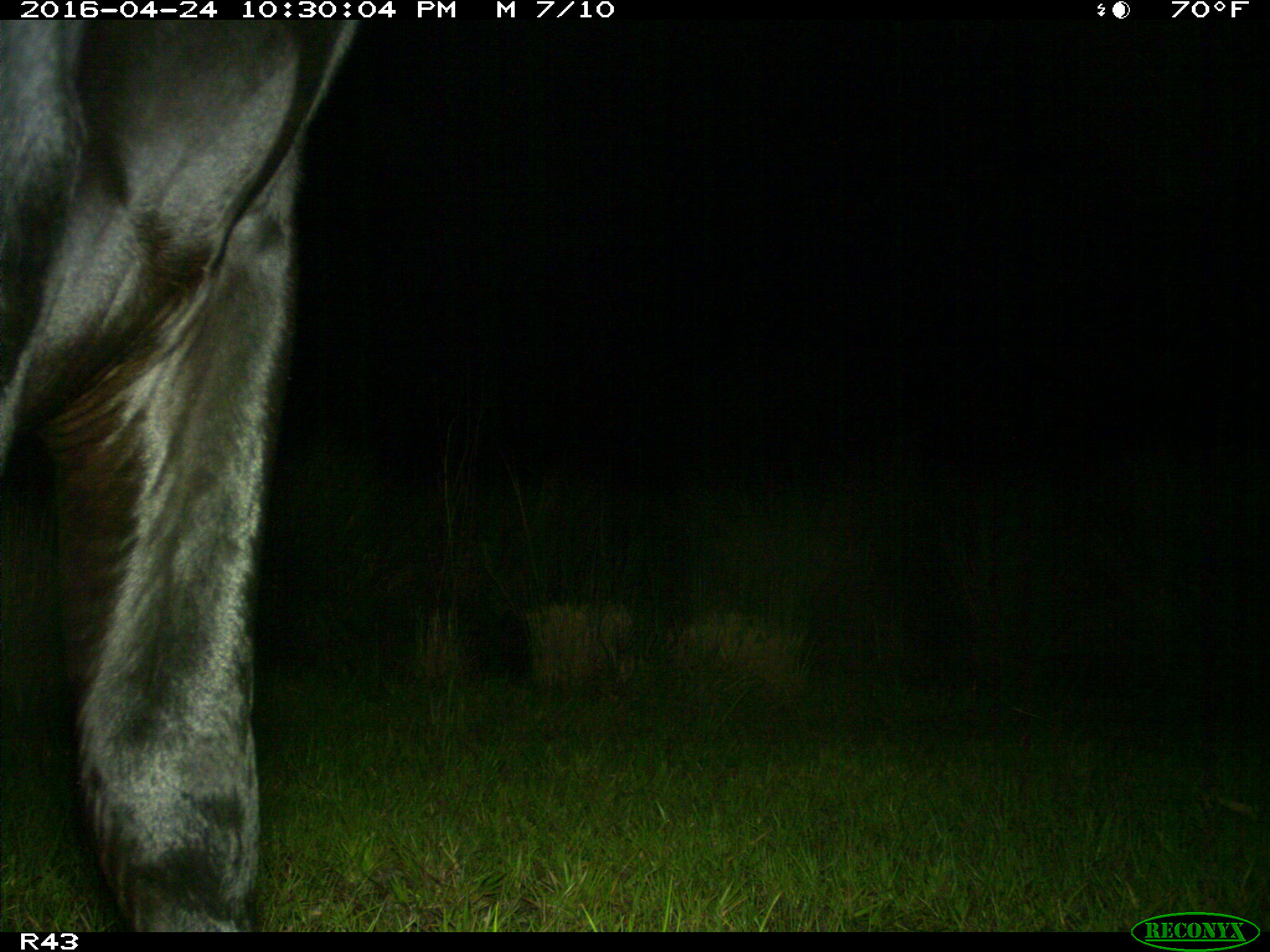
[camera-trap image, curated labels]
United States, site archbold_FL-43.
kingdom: Animalia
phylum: Chordata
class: Mammalia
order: Artiodactyla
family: Bovidae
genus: Bos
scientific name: Bos taurus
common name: domestic cow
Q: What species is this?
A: Bos taurus (domestic cow).